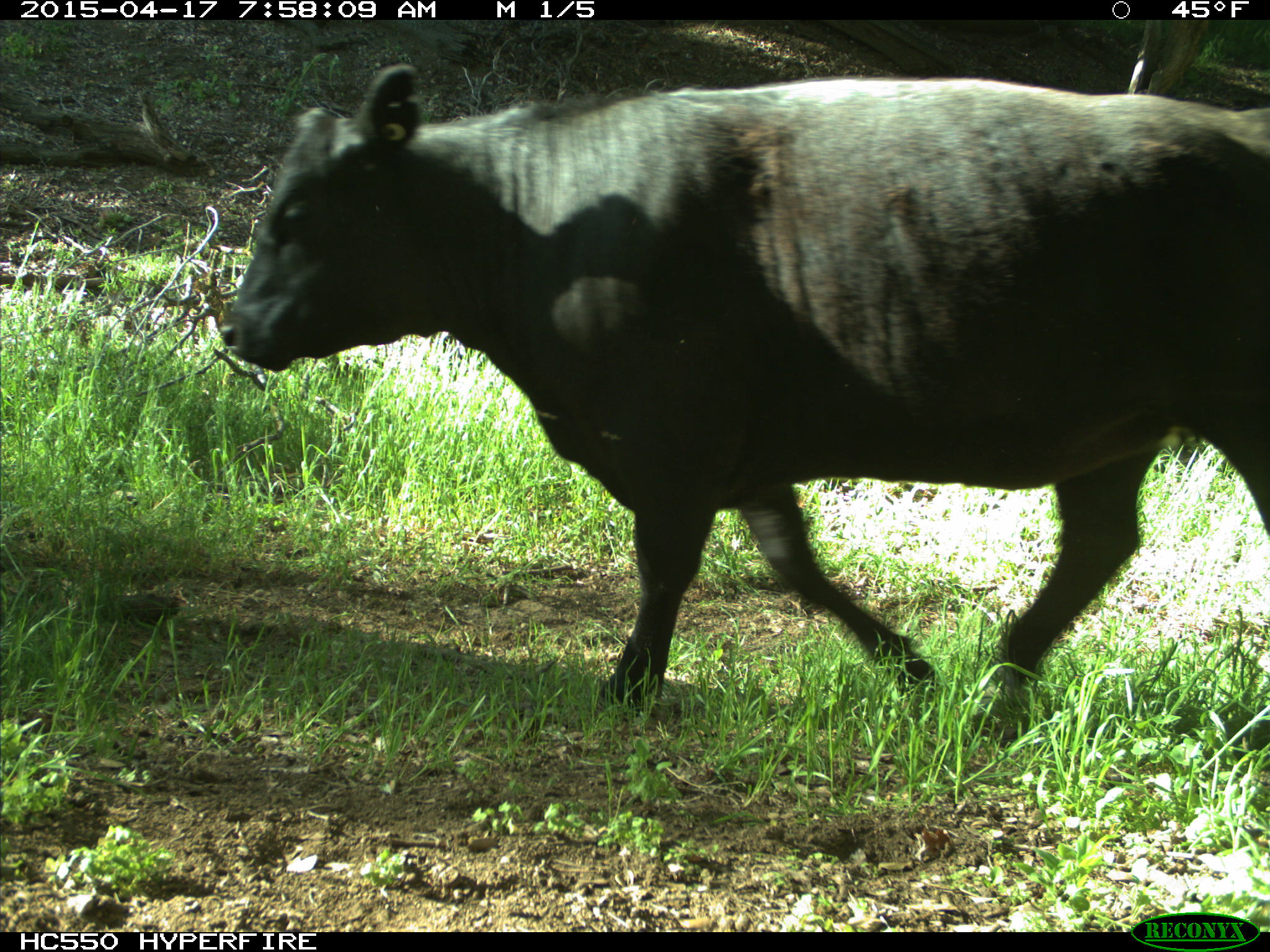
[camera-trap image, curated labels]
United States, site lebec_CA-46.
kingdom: Animalia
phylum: Chordata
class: Mammalia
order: Artiodactyla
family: Bovidae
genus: Bos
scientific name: Bos taurus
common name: domestic cow